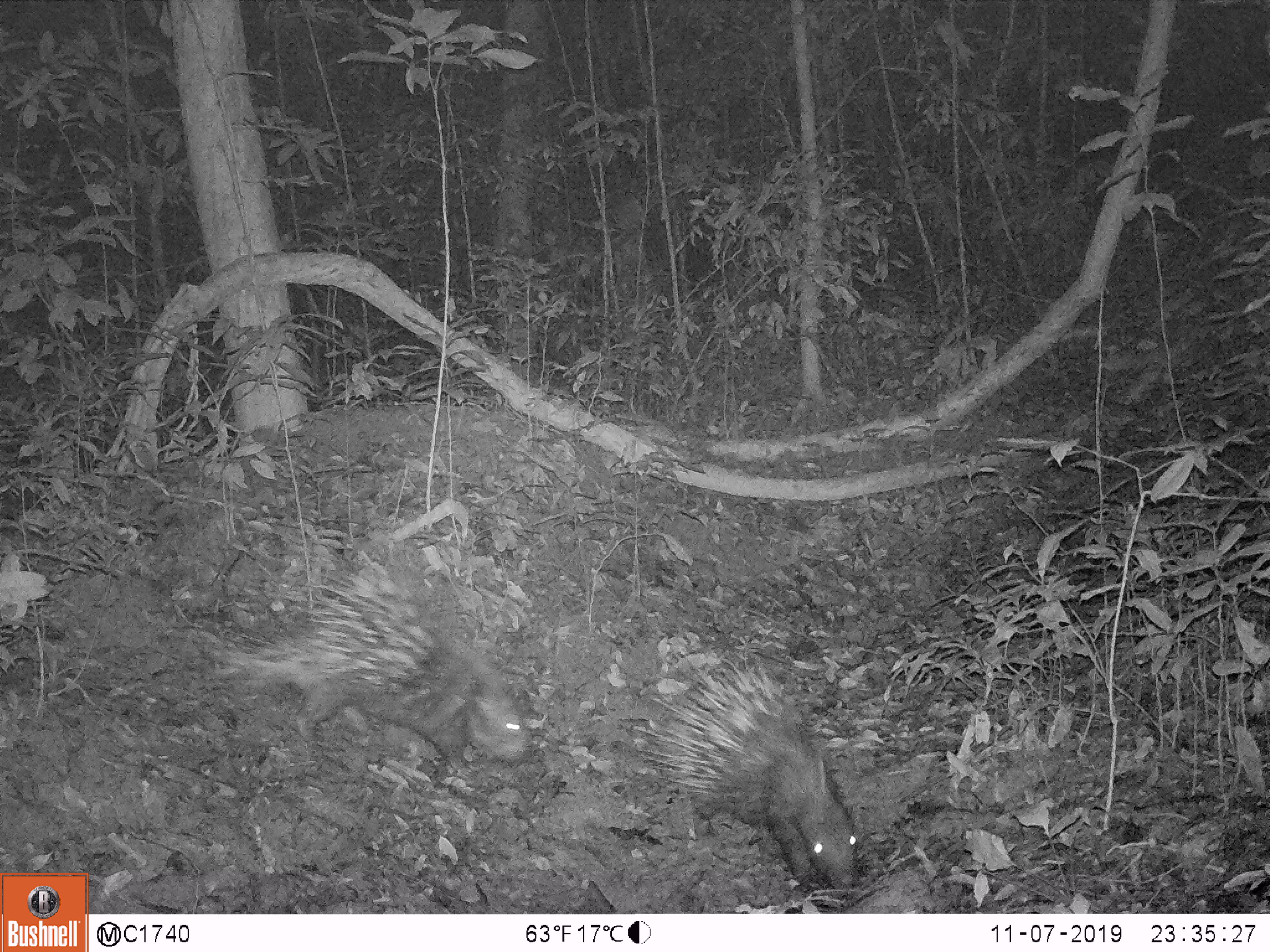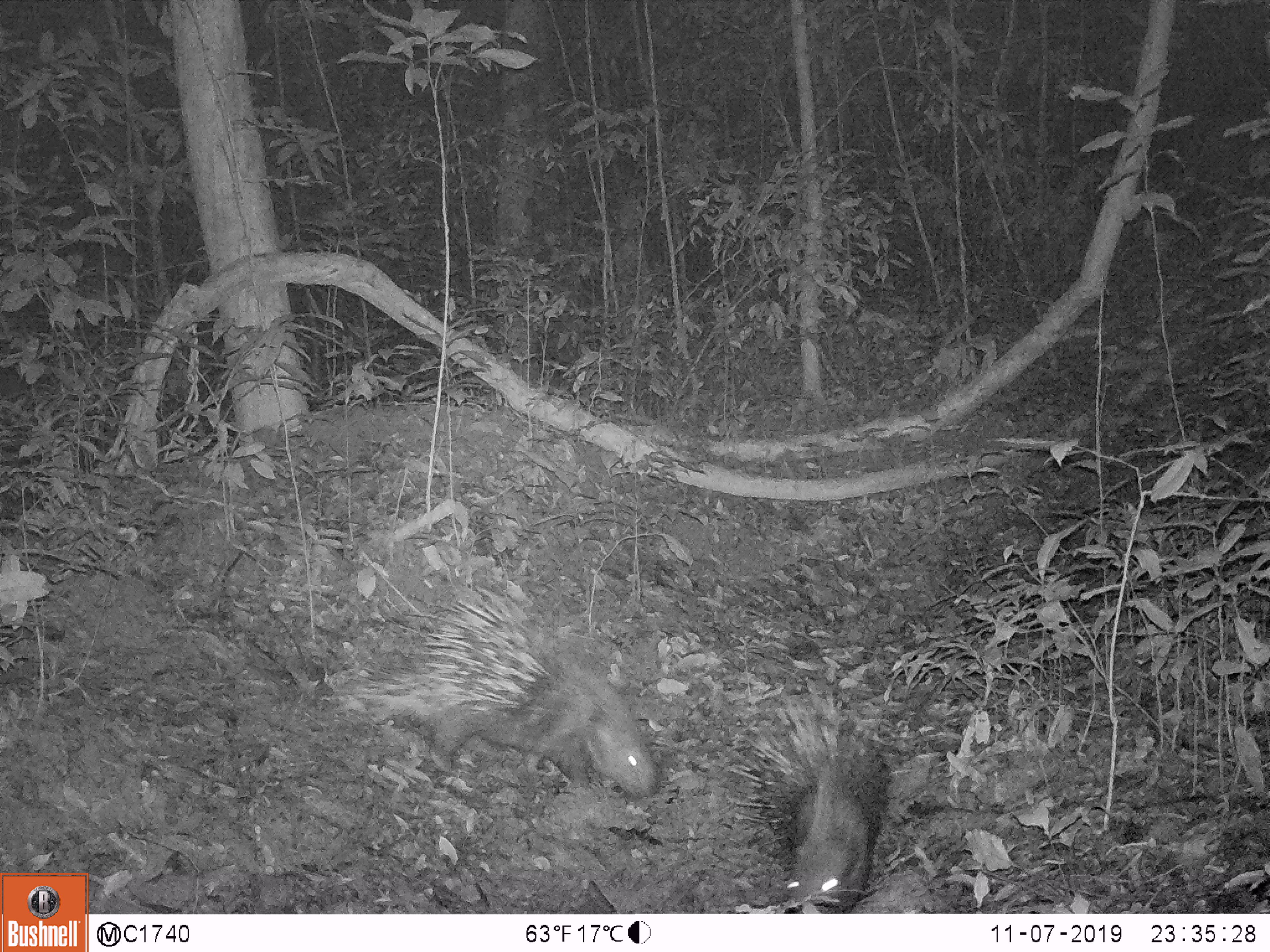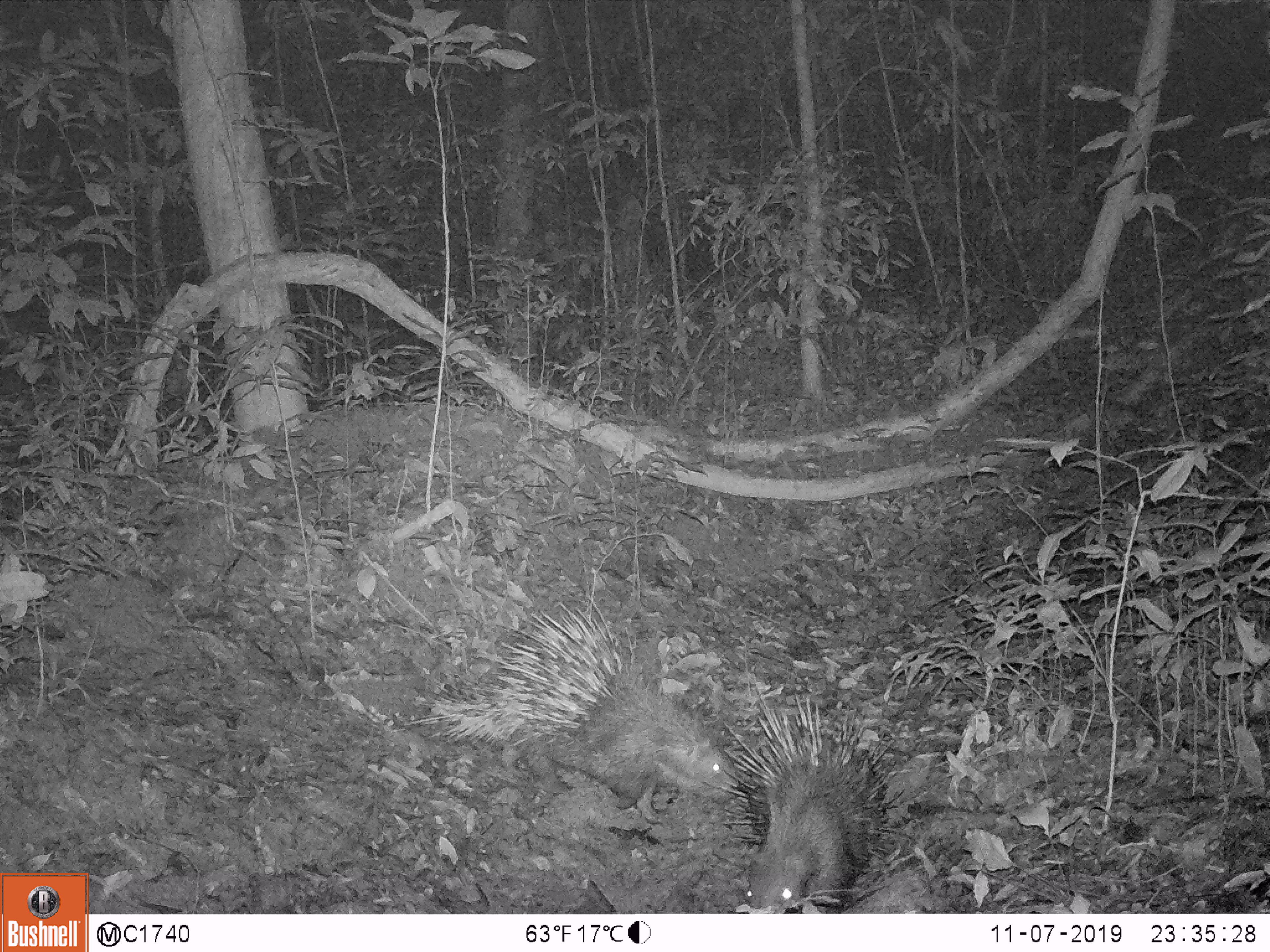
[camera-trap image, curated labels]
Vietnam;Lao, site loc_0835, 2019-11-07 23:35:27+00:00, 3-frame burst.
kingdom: Animalia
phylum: Chordata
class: Mammalia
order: Rodentia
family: Hystricidae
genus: Hystrix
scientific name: Hystrix brachyura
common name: malayan porcupine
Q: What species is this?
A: Malayan porcupine (Hystrix brachyura).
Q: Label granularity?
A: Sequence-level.